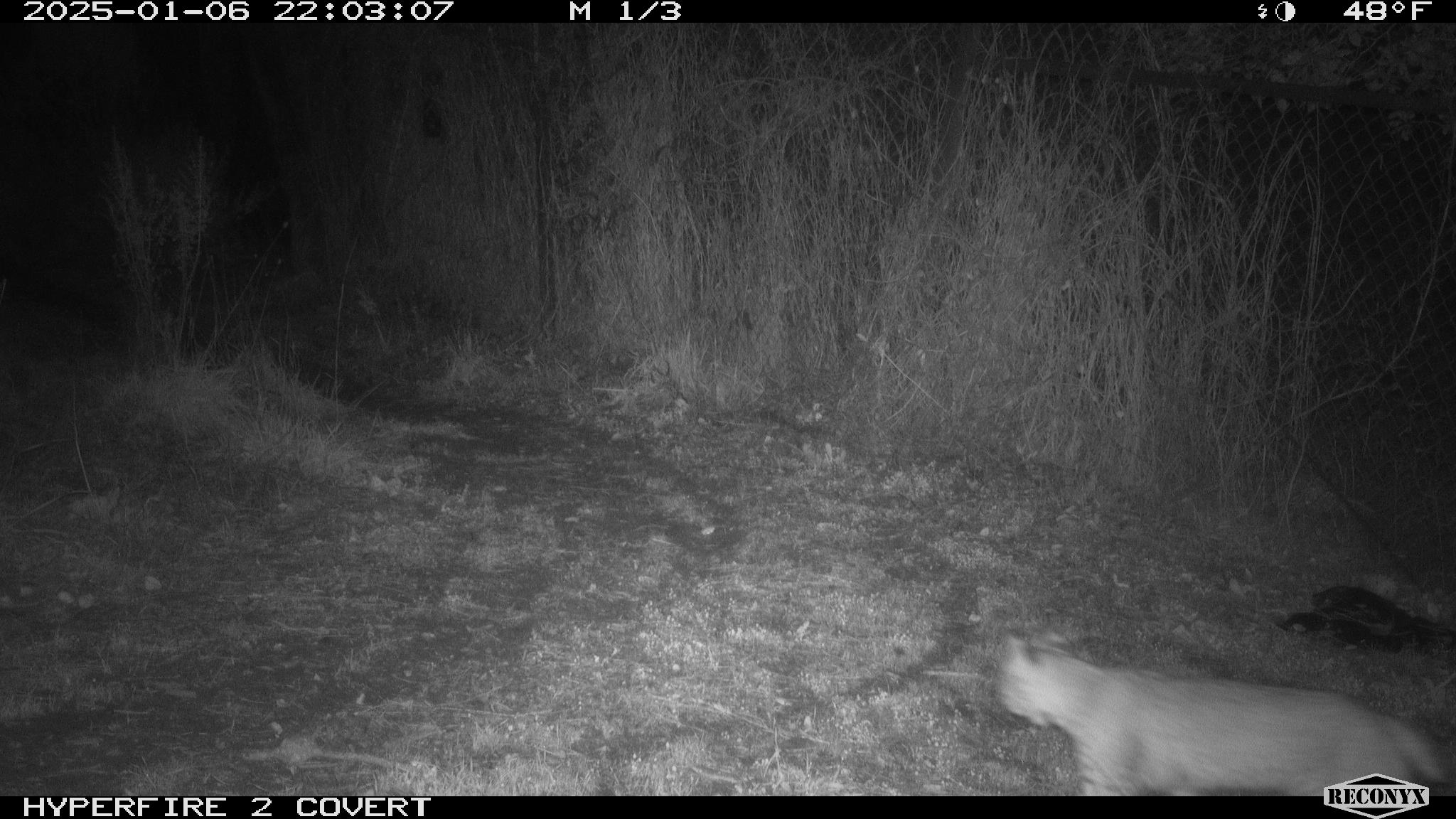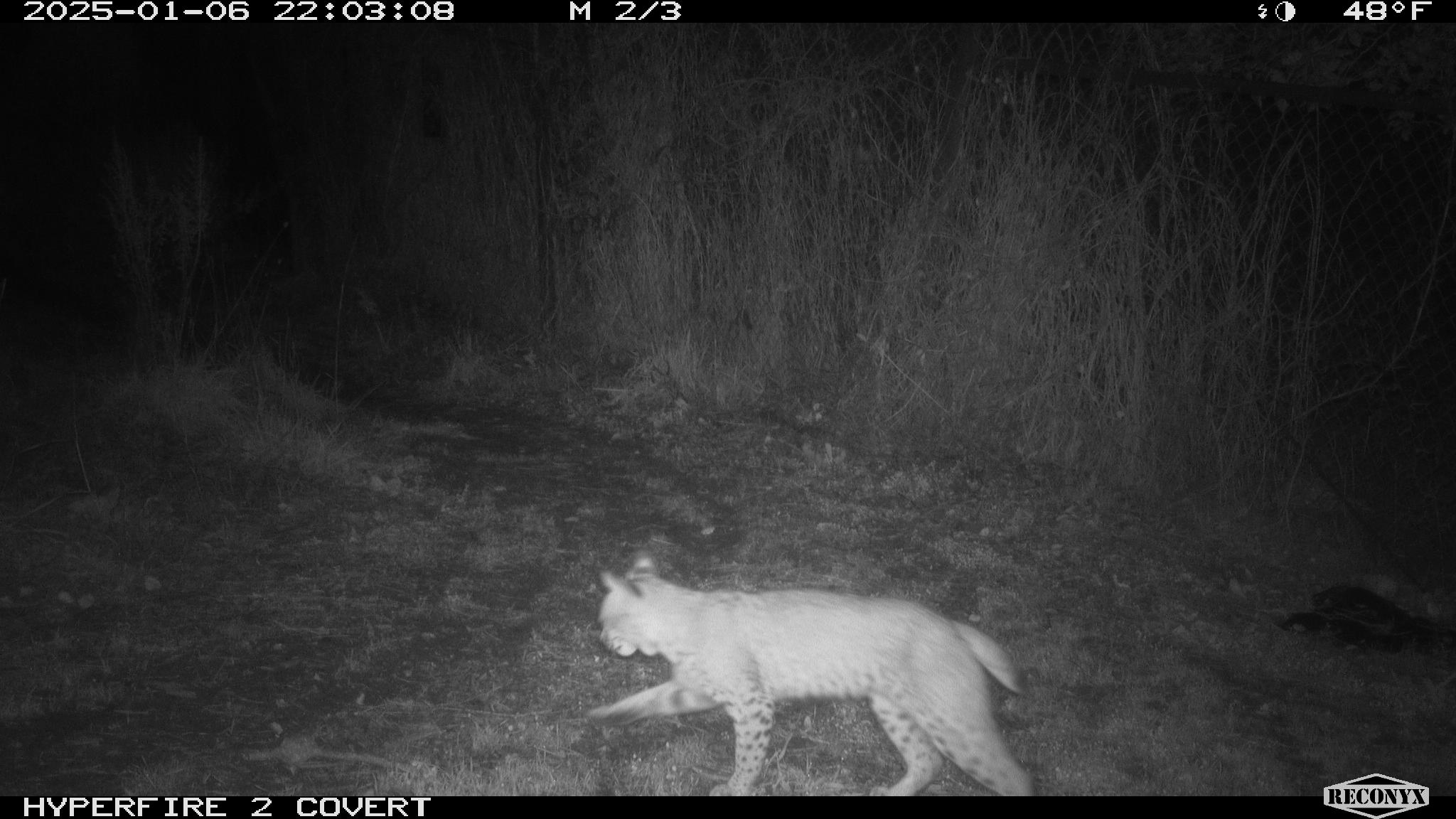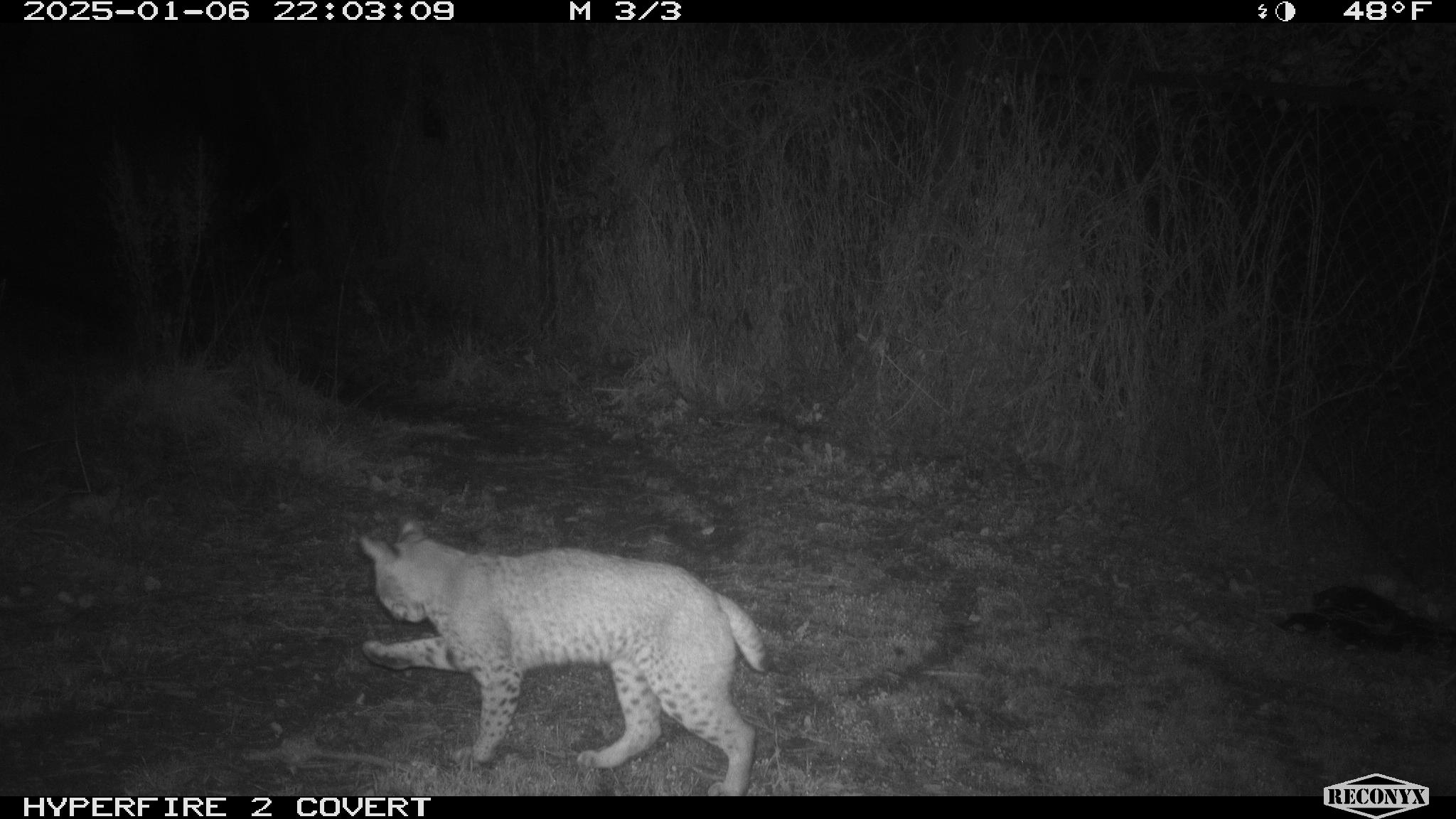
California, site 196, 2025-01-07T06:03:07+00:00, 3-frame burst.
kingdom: Animalia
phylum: Chordata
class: Mammalia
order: Carnivora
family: Felidae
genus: Lynx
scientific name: Lynx rufus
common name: bobcat